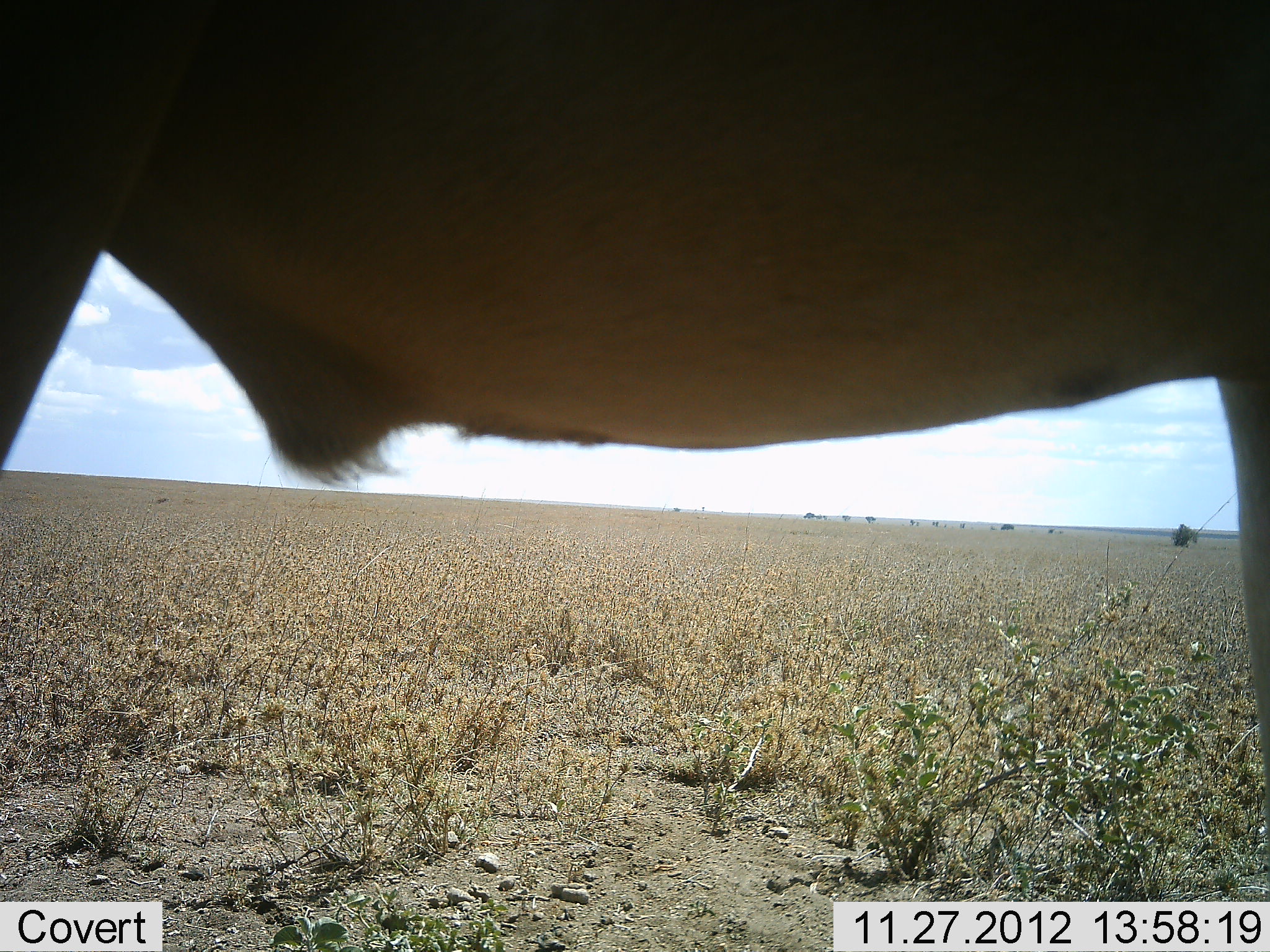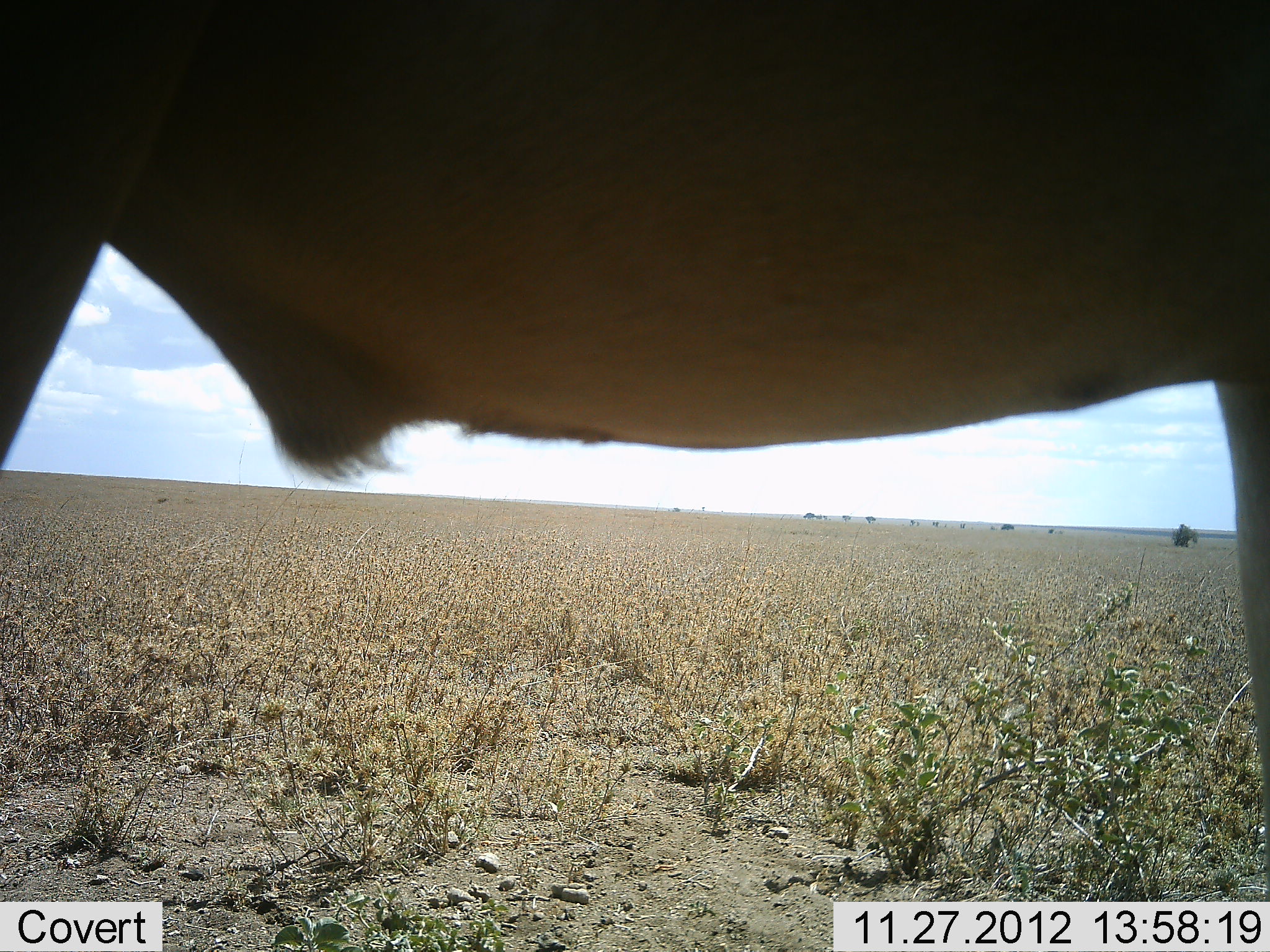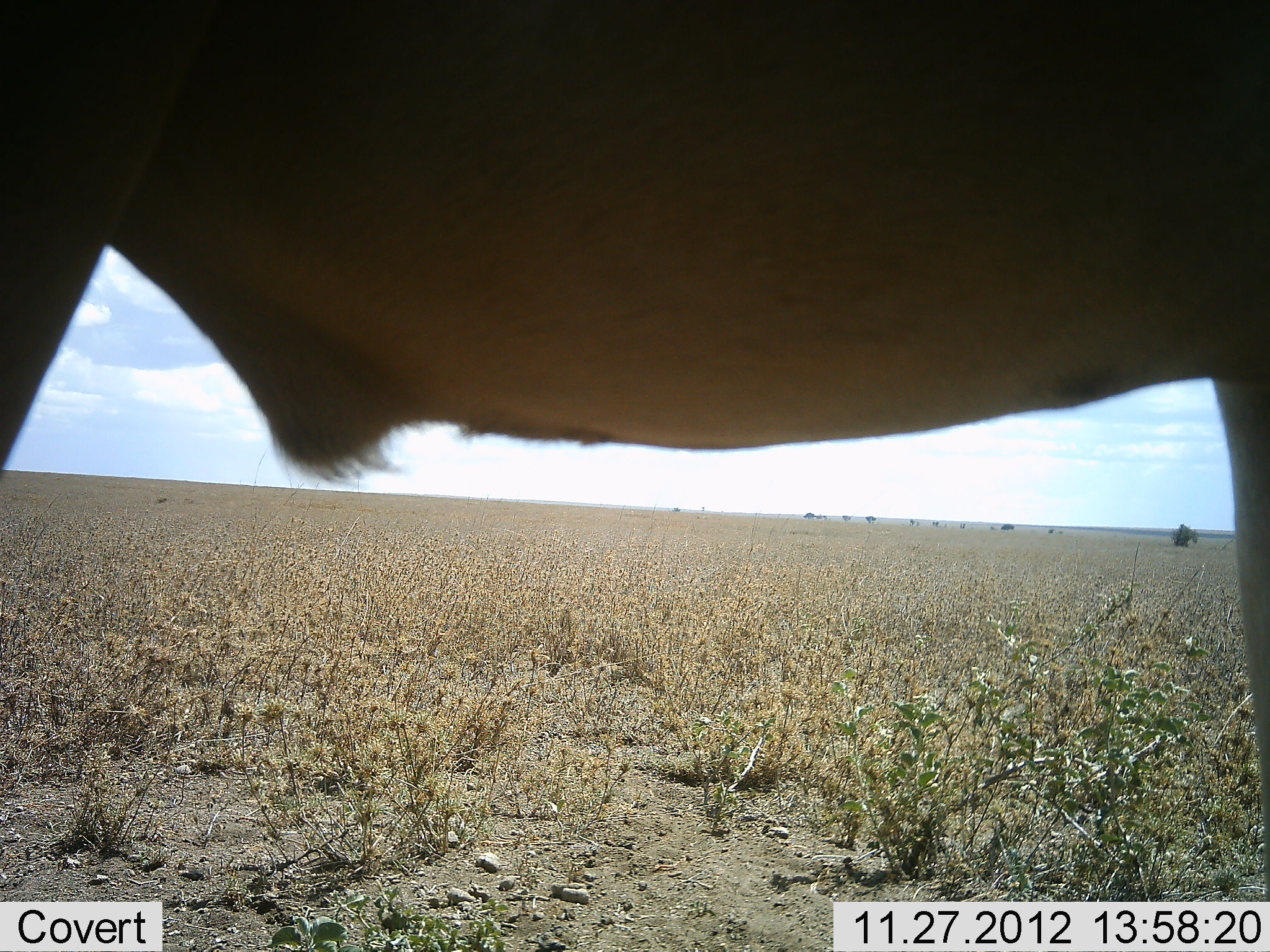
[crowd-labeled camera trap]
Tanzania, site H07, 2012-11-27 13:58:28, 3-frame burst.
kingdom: Animalia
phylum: Chordata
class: Mammalia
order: Artiodactyla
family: Bovidae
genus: Alcelaphus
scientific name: Alcelaphus buselaphus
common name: hartebeest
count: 1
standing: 100%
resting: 0%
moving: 0%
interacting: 0%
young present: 0%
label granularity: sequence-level